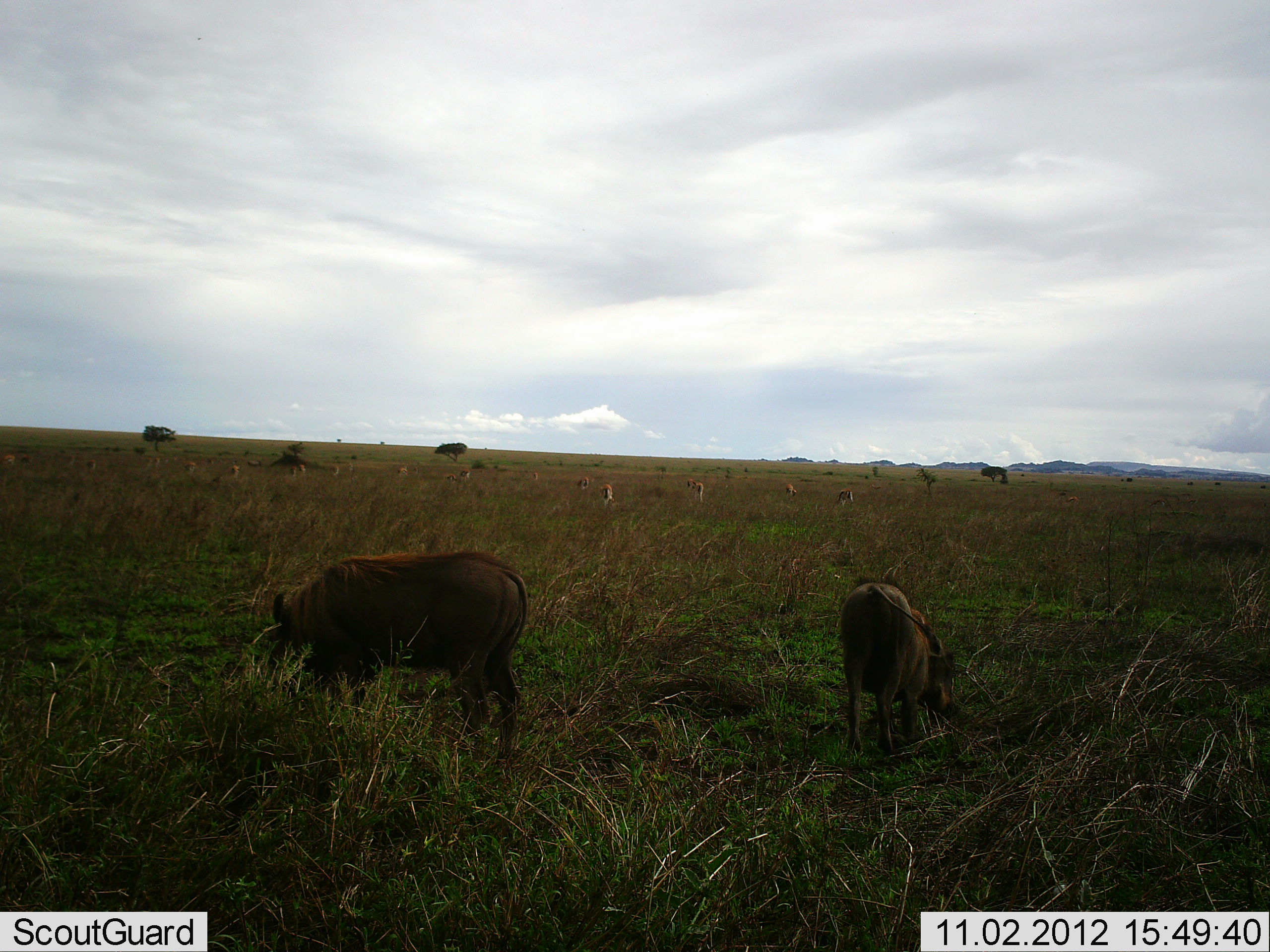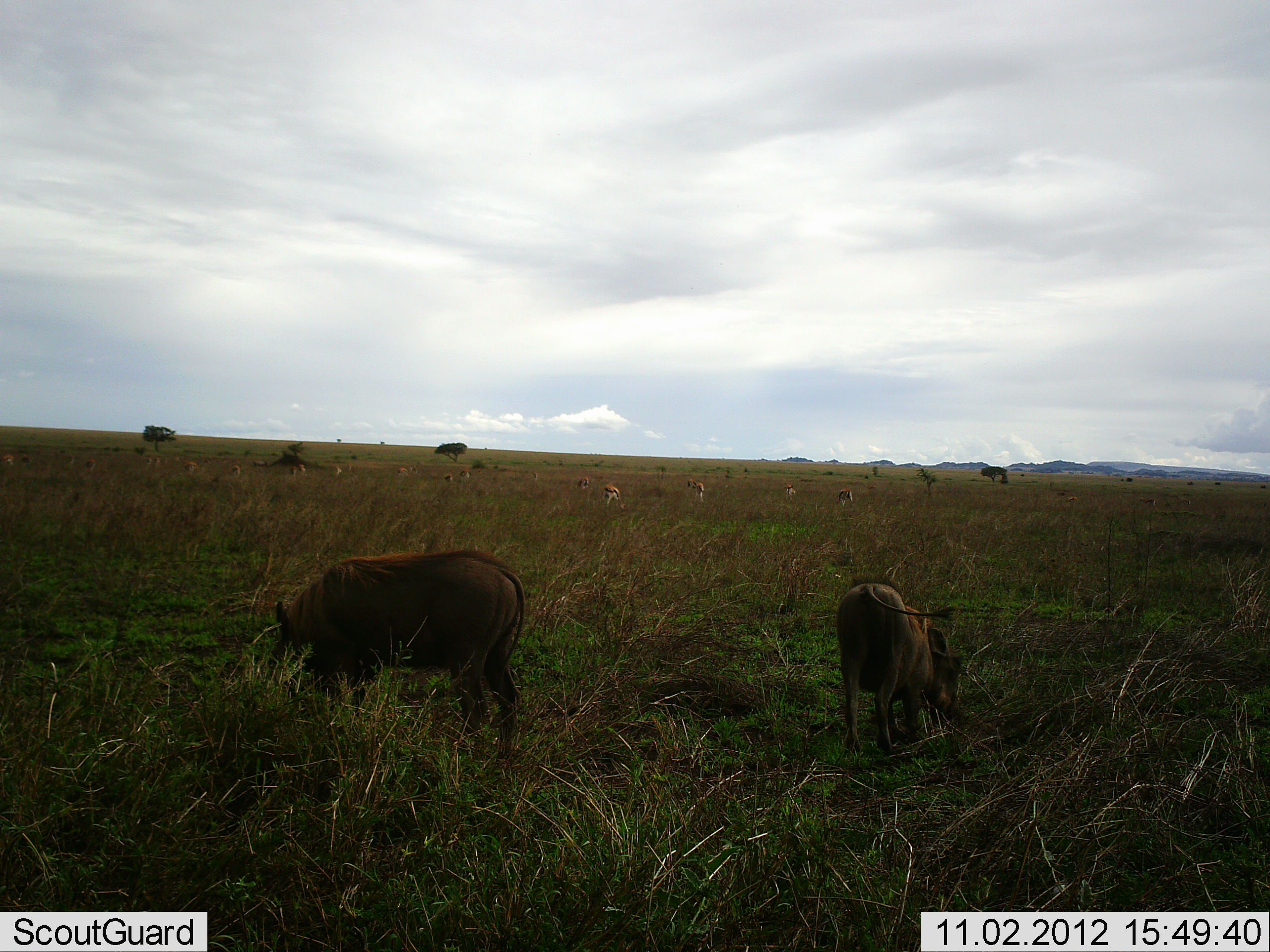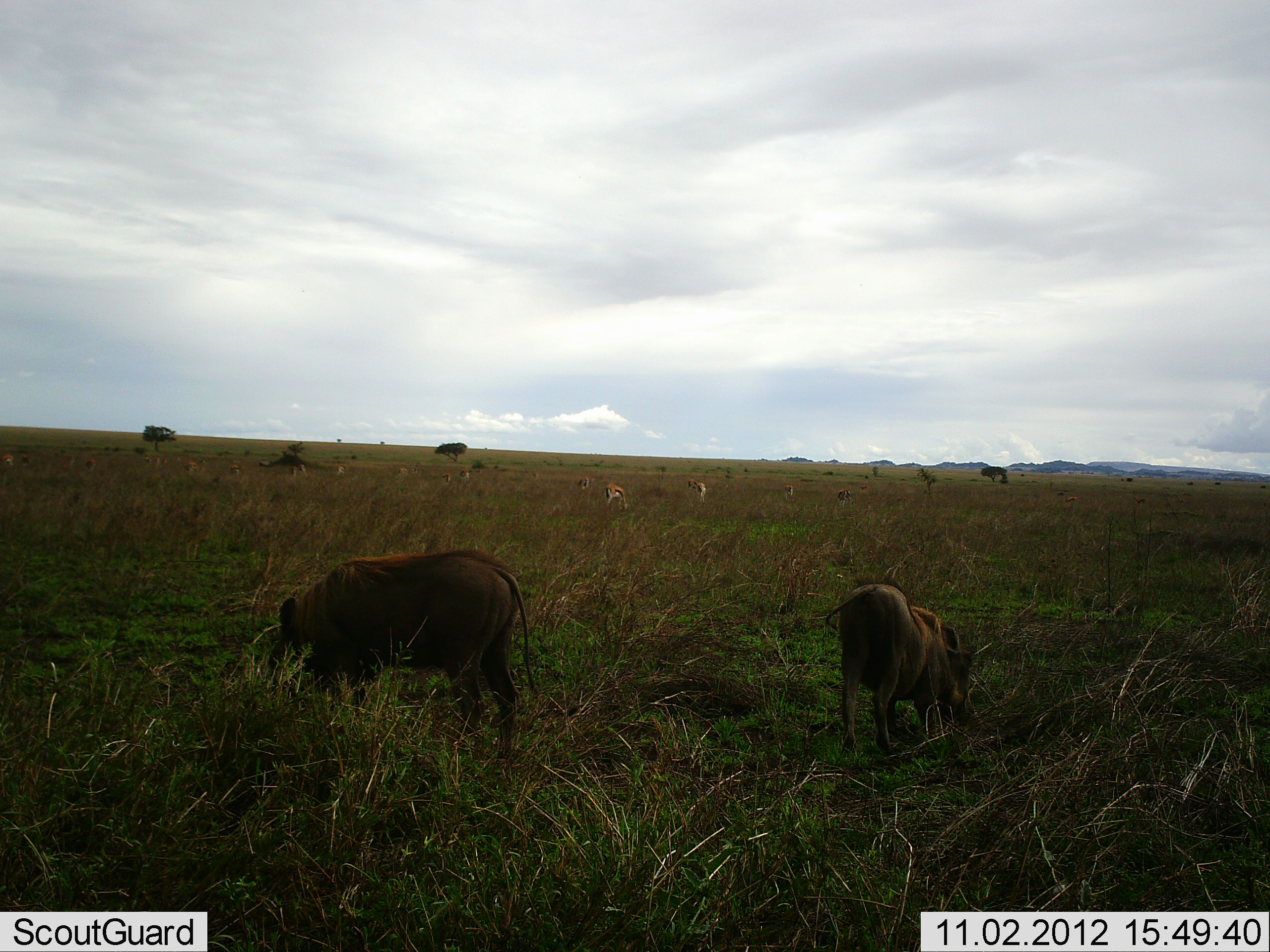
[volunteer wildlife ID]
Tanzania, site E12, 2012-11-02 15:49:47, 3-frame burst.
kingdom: Animalia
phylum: Chordata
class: Mammalia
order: Artiodactyla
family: Bovidae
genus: Eudorcas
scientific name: Eudorcas thomsonii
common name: thomson's gazelle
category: gazellethomsons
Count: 11-50.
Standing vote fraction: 36%.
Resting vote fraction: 0%.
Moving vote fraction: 0%.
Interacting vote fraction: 0%.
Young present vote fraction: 0%.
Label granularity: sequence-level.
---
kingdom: Animalia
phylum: Chordata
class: Mammalia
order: Artiodactyla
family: Suidae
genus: Phacochoerus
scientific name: Phacochoerus africanus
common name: warthog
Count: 2.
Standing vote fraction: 25%.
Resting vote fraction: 0%.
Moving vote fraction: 0%.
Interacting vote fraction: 0%.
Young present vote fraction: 0%.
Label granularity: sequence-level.